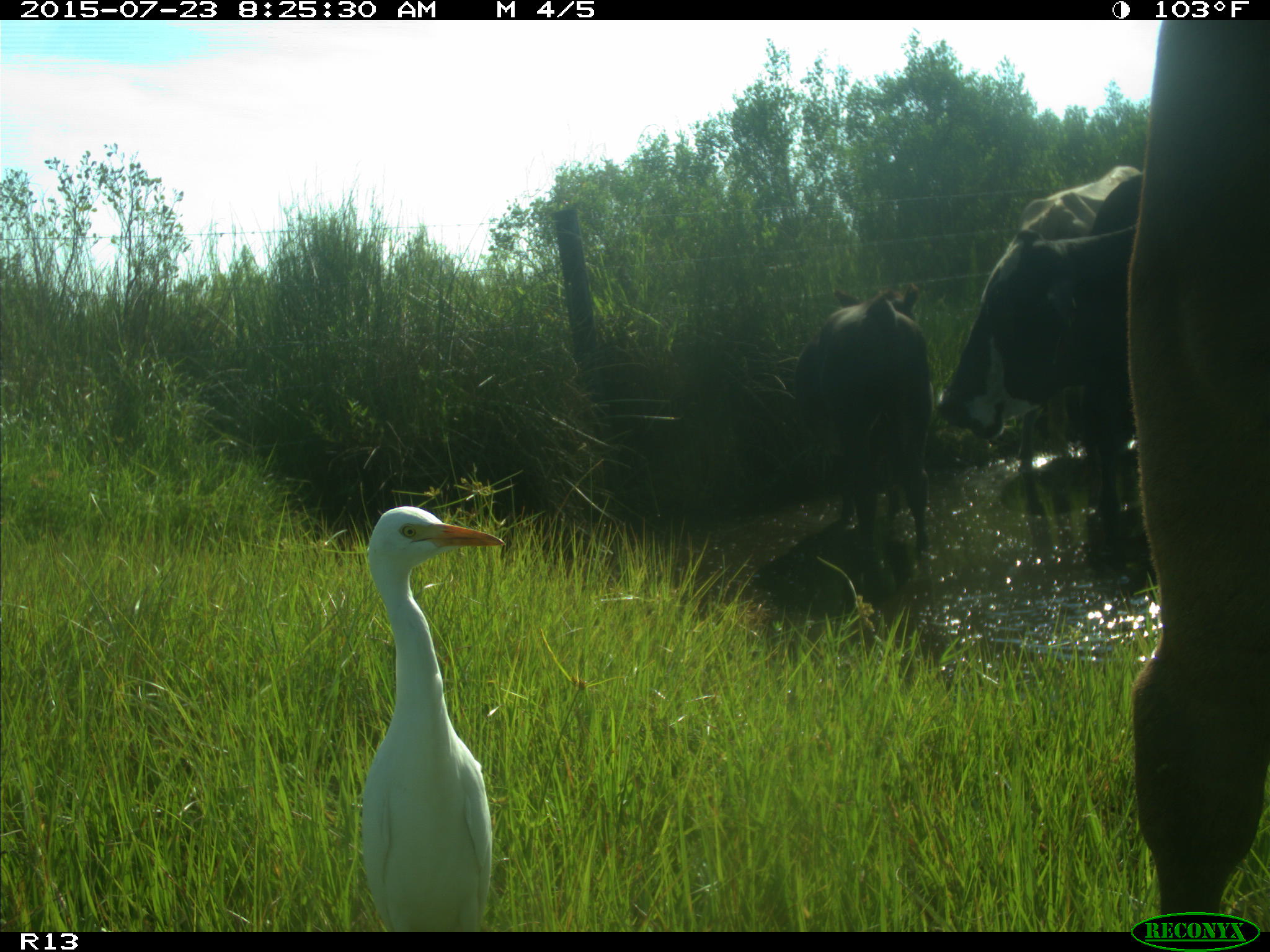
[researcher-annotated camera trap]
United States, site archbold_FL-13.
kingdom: Animalia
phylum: Chordata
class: Mammalia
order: Artiodactyla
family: Bovidae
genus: Bos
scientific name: Bos taurus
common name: domestic cow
Bos taurus (domestic cow).